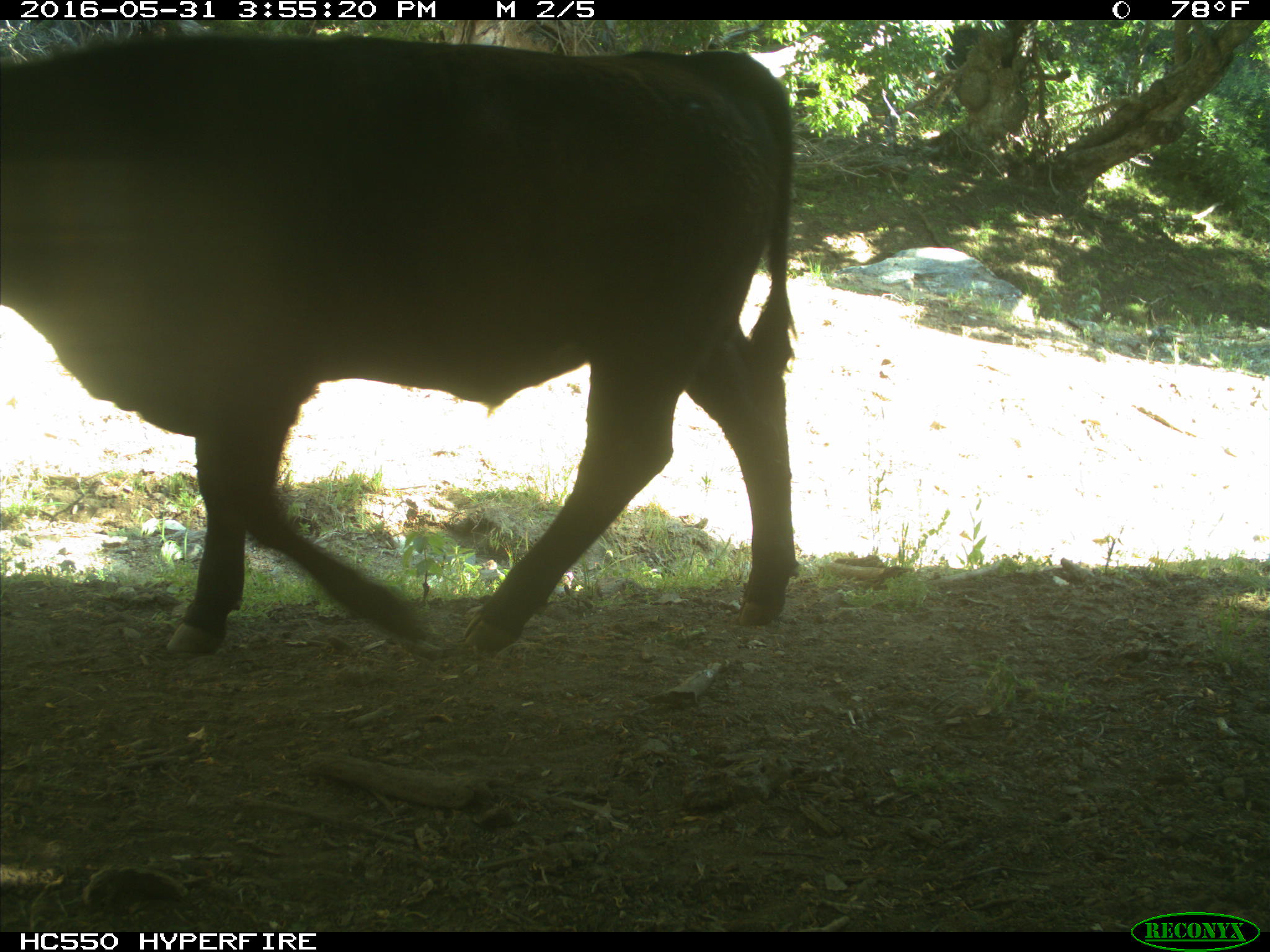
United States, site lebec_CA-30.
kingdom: Animalia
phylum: Chordata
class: Mammalia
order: Artiodactyla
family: Bovidae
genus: Bos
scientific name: Bos taurus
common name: domestic cow